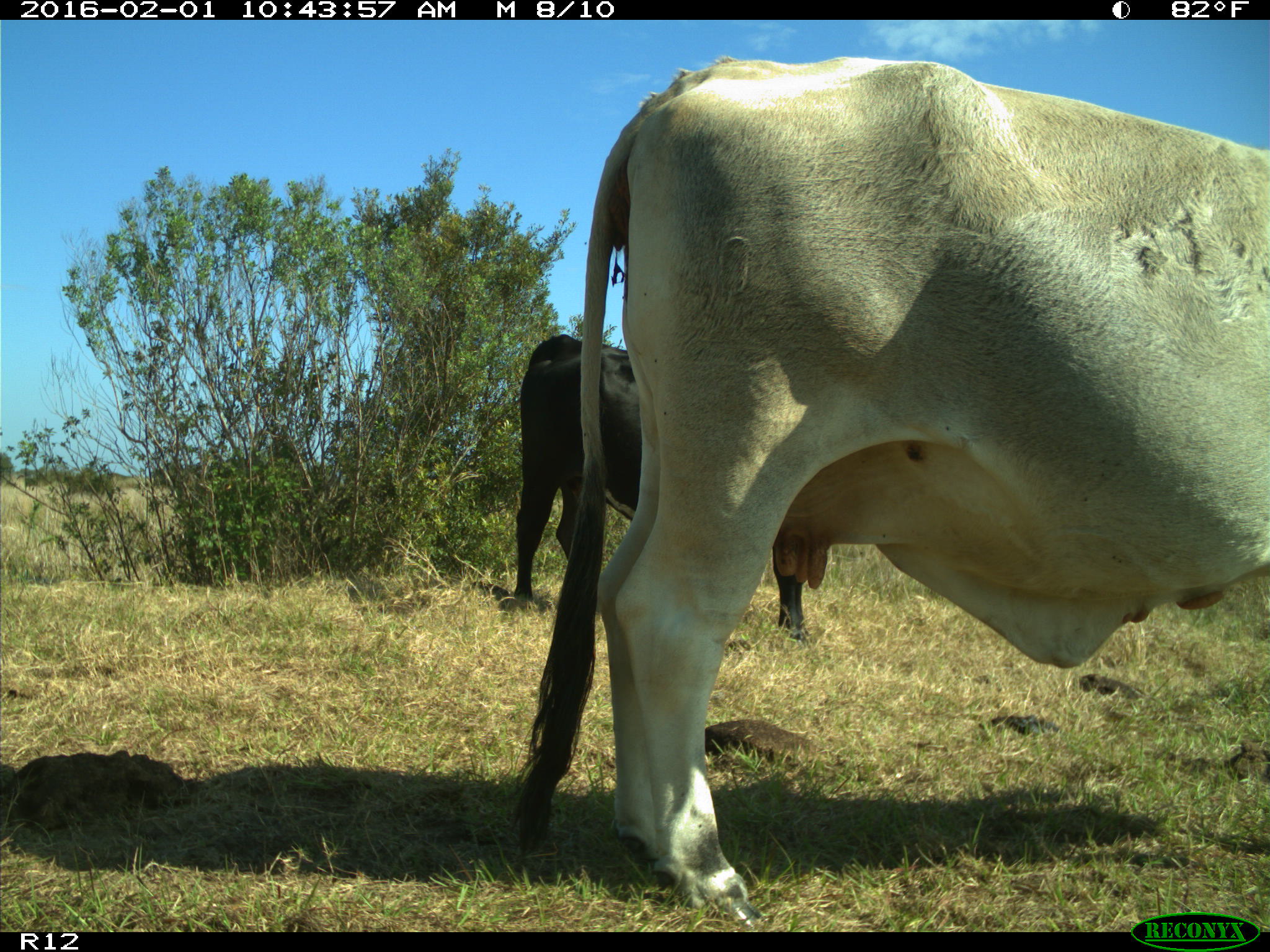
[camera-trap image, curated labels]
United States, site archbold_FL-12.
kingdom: Animalia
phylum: Chordata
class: Mammalia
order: Artiodactyla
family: Bovidae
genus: Bos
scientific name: Bos taurus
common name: domestic cow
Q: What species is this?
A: Bos taurus (domestic cow).